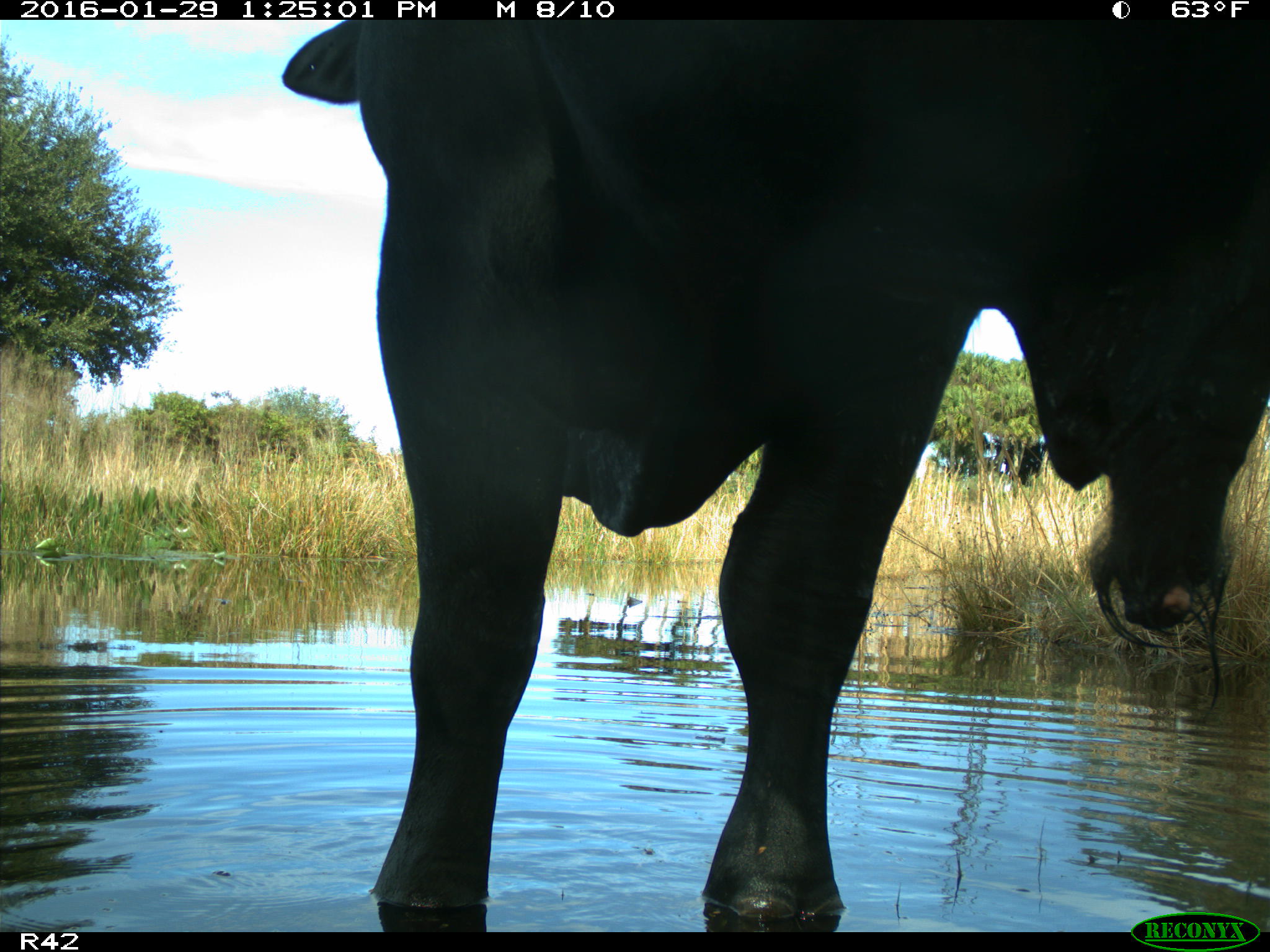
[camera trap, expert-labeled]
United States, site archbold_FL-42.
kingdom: Animalia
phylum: Chordata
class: Mammalia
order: Artiodactyla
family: Bovidae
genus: Bos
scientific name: Bos taurus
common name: domestic cow